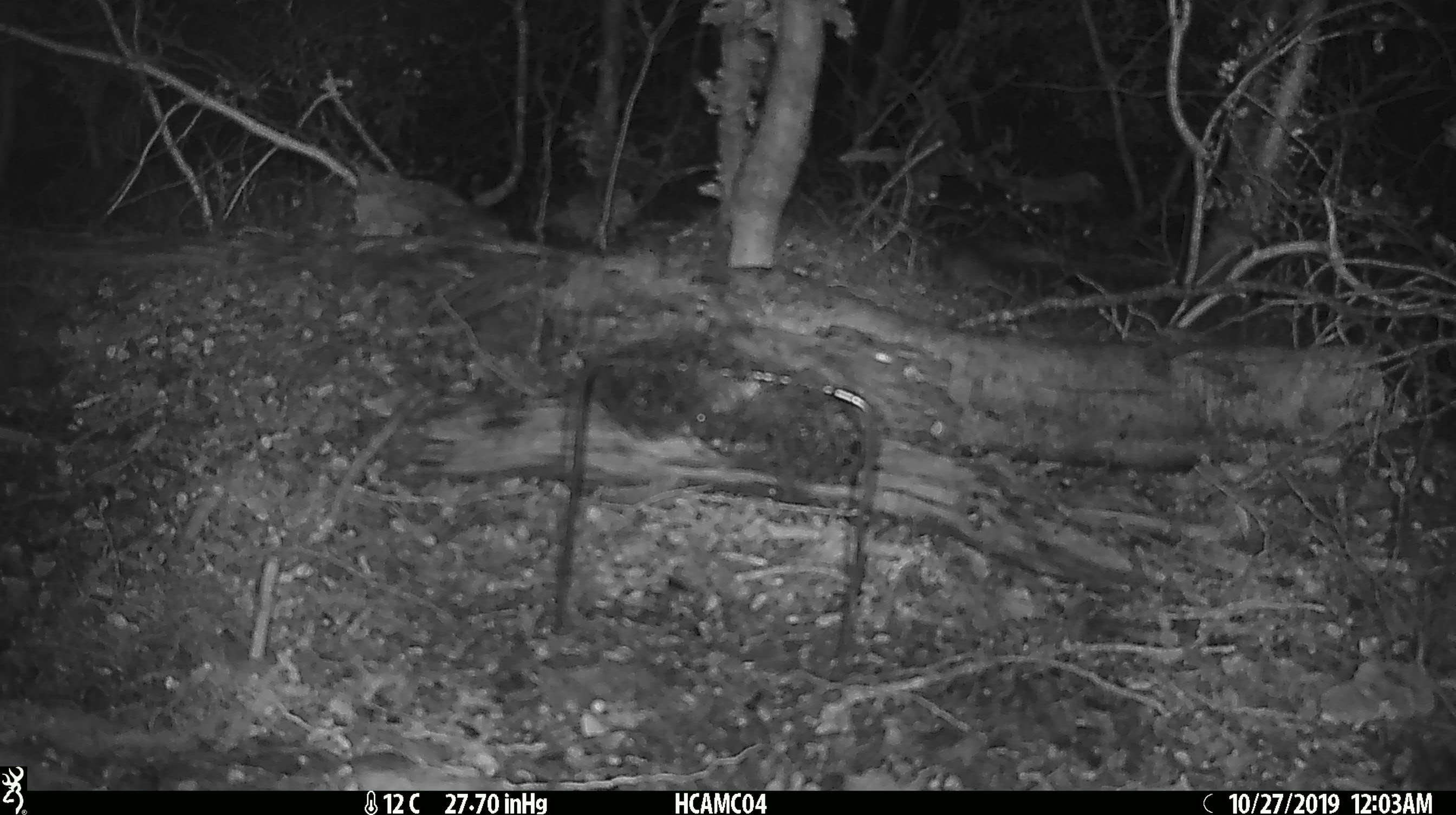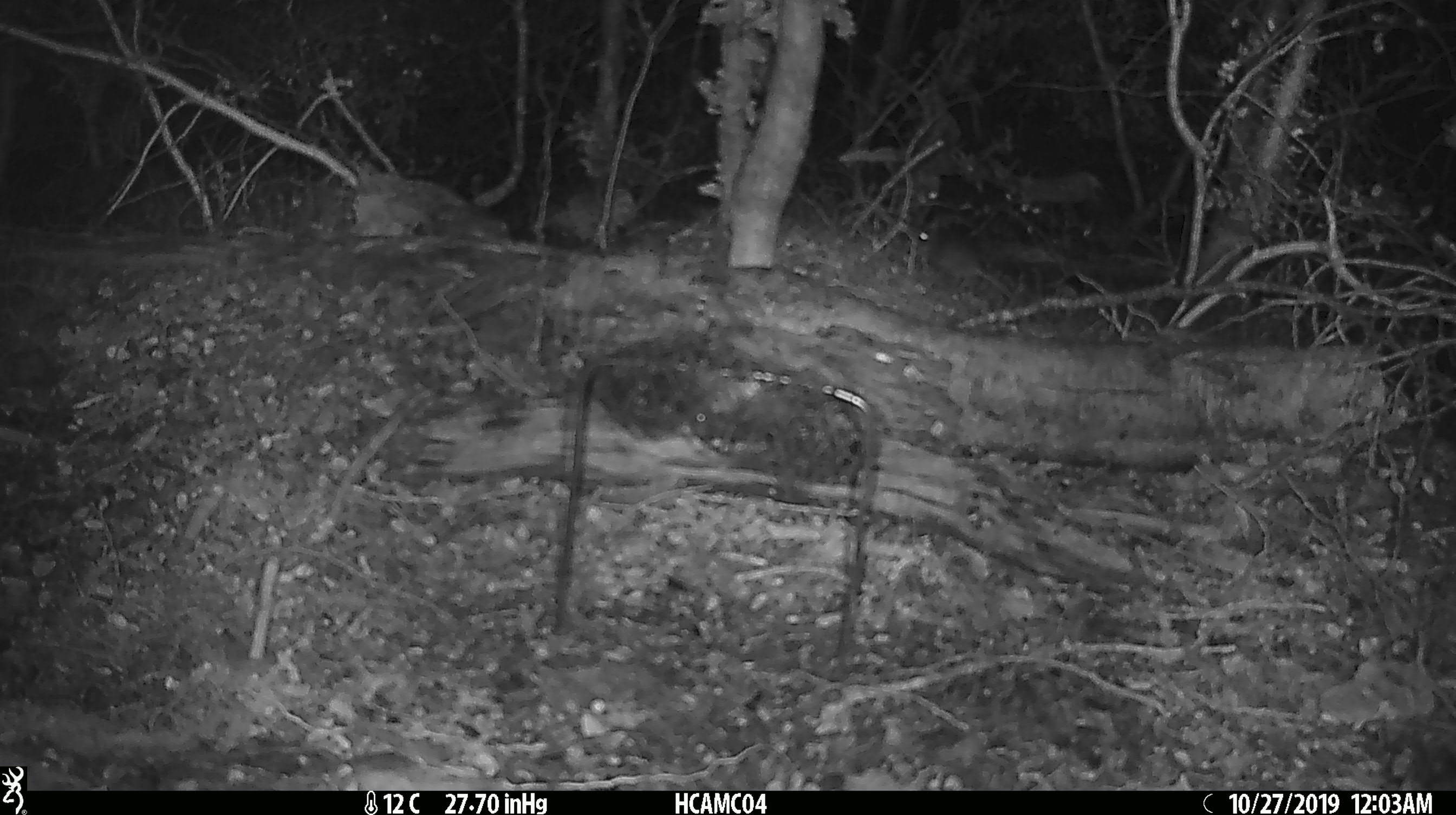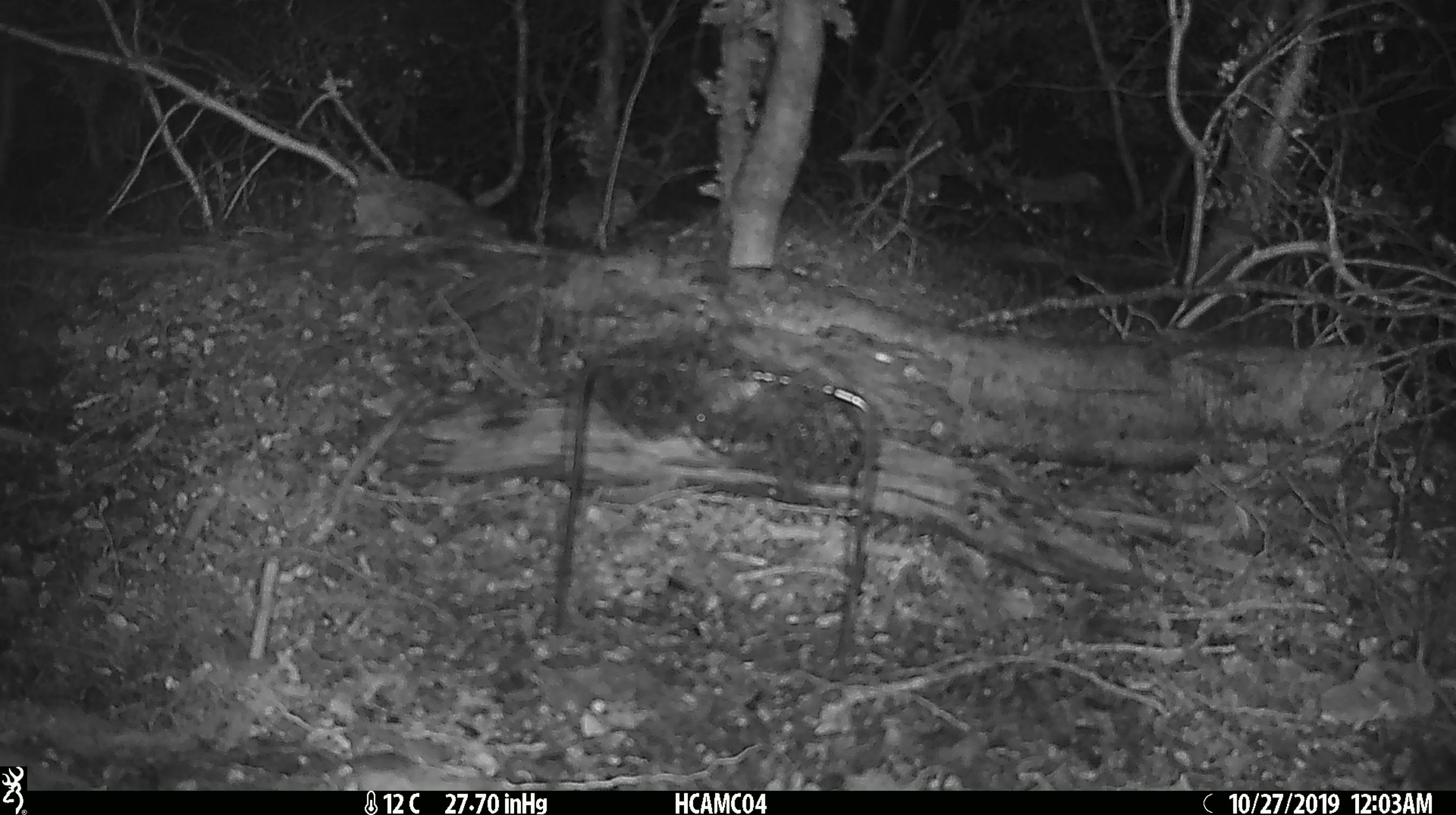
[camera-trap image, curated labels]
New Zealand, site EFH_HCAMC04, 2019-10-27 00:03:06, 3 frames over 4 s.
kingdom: Animalia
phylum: Chordata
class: Mammalia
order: Rodentia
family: Muridae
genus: Mus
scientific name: Mus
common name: mouse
Mouse (Mus).